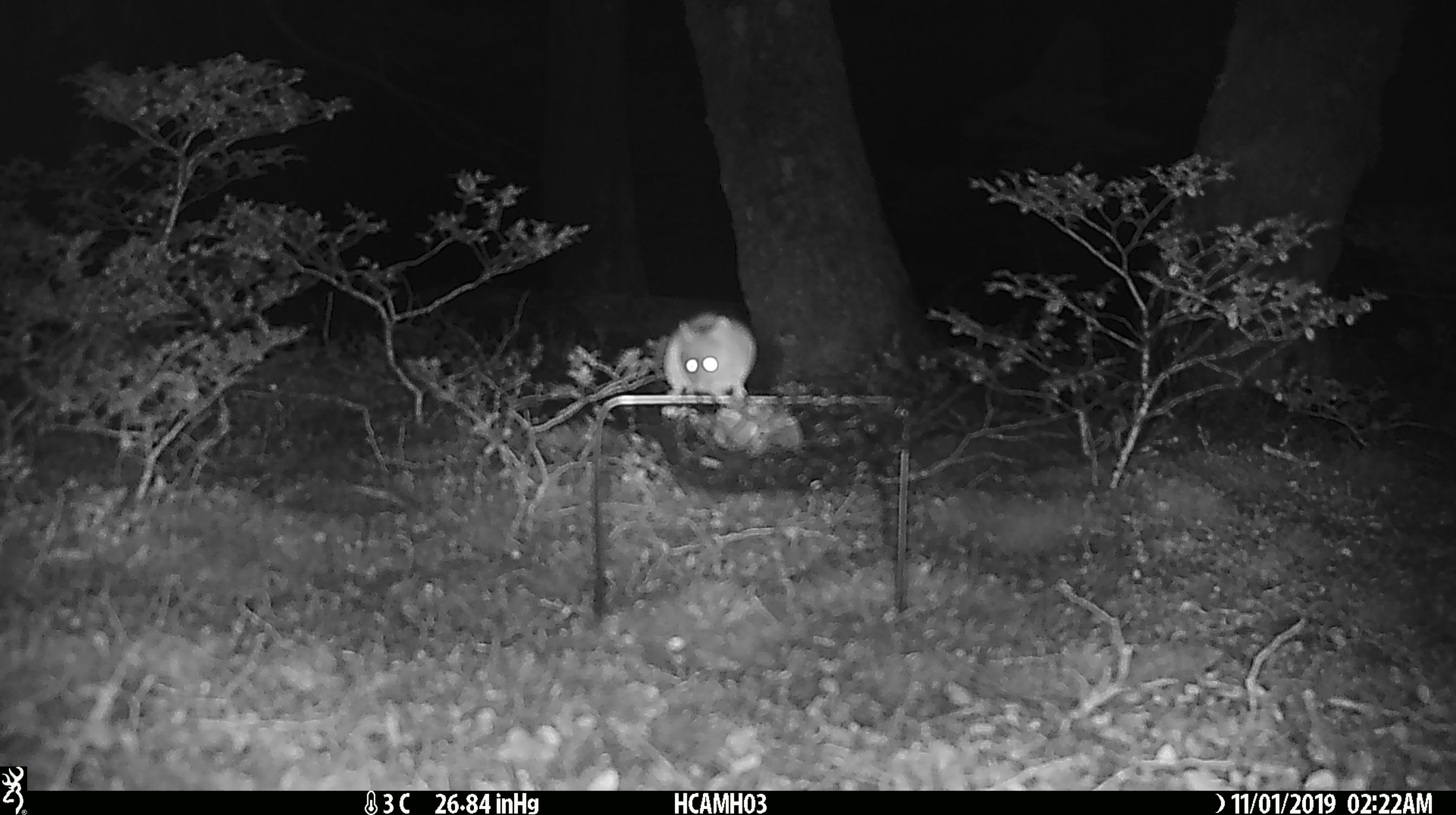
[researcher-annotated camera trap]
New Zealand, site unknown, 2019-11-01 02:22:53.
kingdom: Animalia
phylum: Chordata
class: Mammalia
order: Rodentia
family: Muridae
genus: Mus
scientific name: Mus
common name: mouse